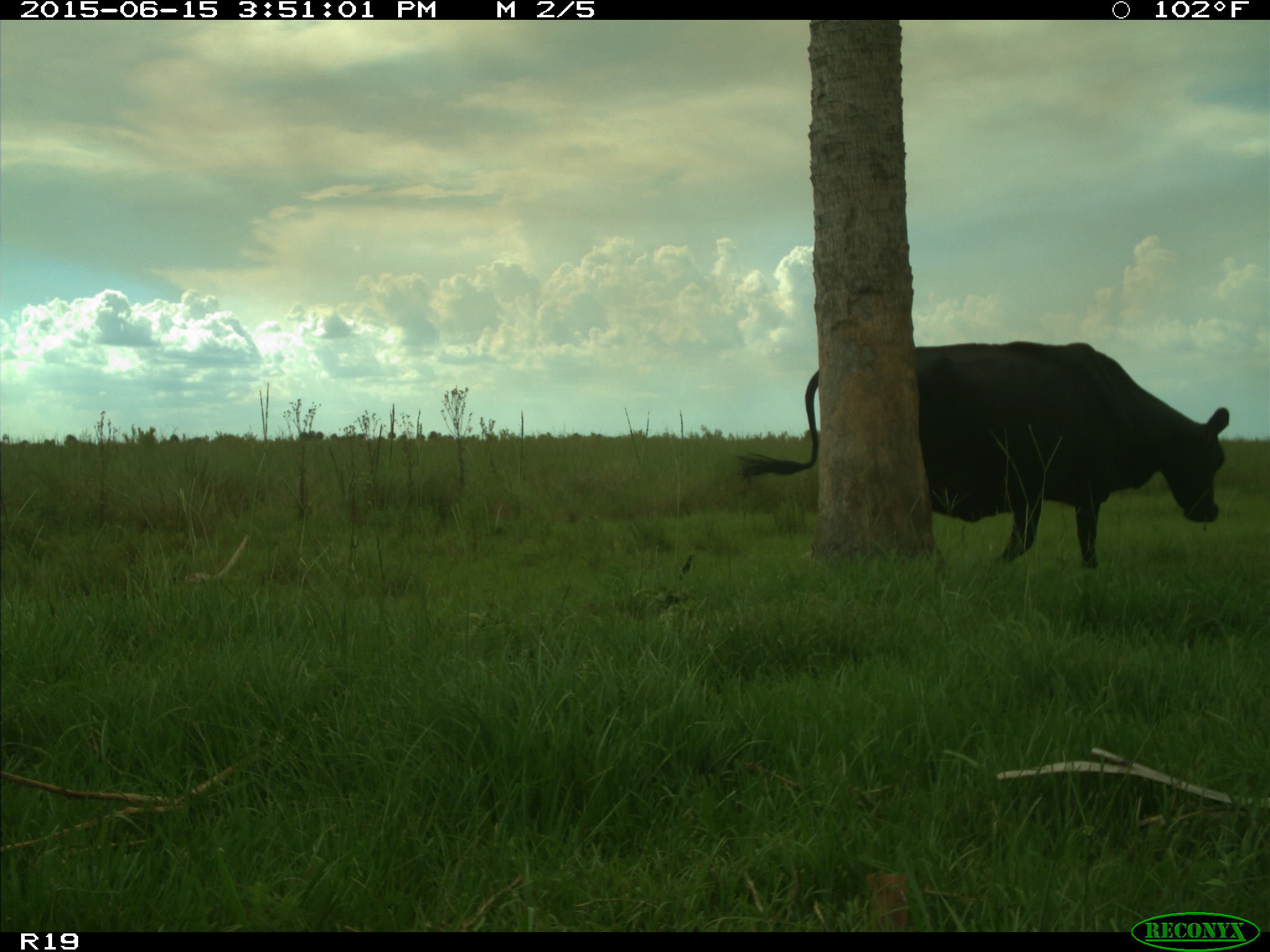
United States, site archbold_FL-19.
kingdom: Animalia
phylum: Chordata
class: Mammalia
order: Artiodactyla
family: Bovidae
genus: Bos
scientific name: Bos taurus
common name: domestic cow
Bos taurus (domestic cow).